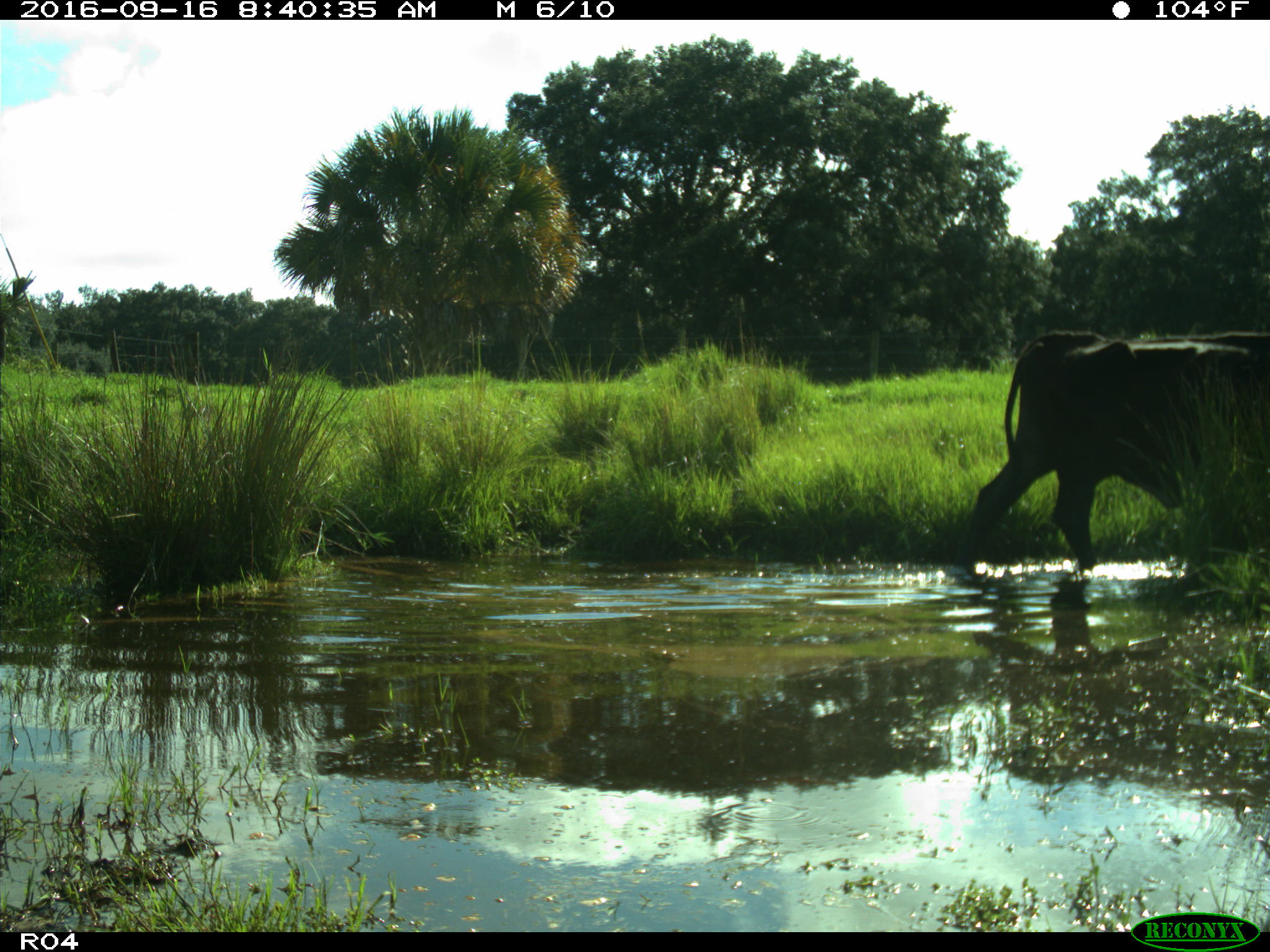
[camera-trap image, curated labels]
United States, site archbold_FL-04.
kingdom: Animalia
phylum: Chordata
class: Mammalia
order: Artiodactyla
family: Bovidae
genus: Bos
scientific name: Bos taurus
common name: domestic cow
Bos taurus (domestic cow).